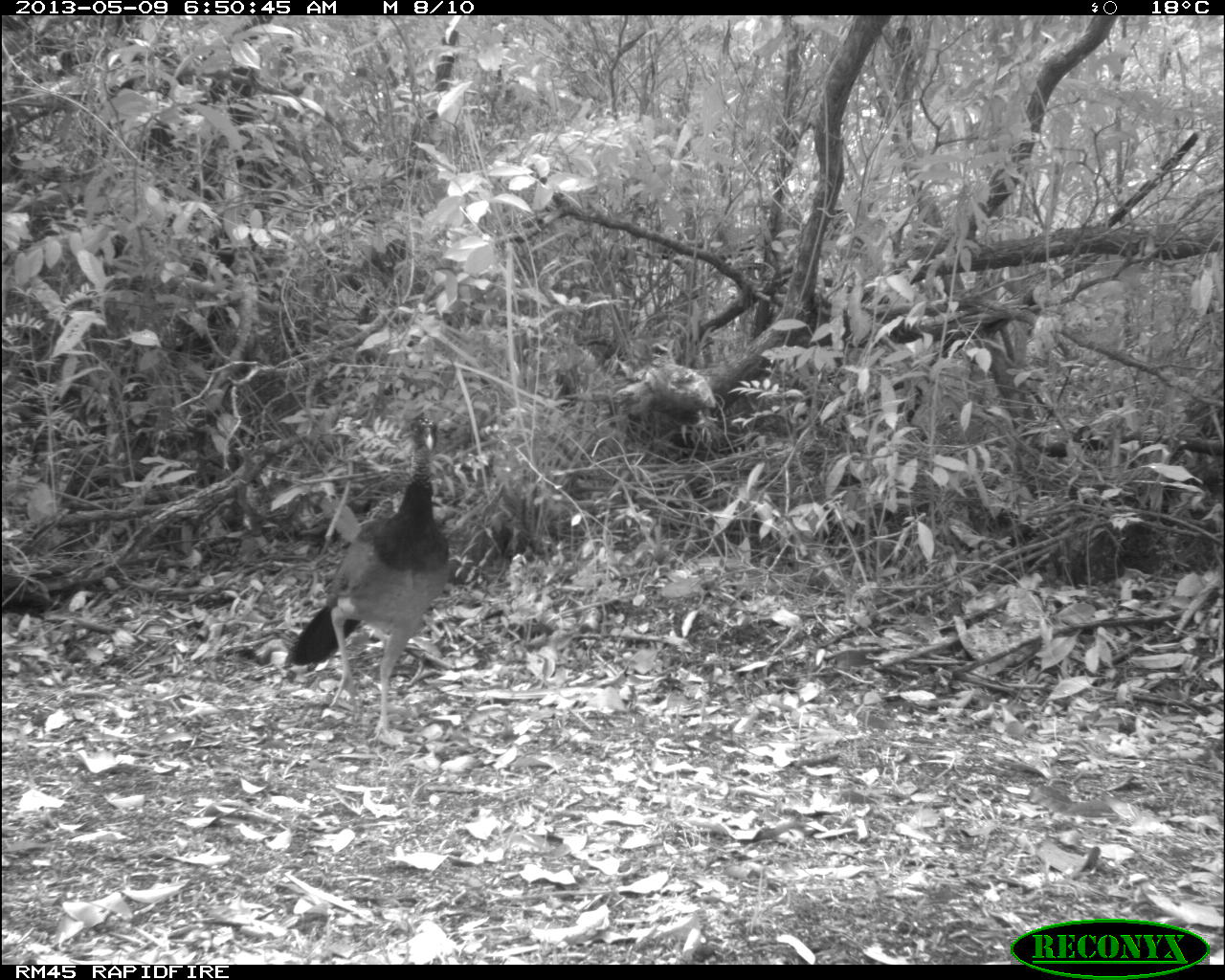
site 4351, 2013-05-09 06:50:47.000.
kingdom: Animalia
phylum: Chordata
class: Aves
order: Galliformes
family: Cracidae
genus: Crax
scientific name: Crax rubra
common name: great curassow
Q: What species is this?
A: Crax rubra (great curassow).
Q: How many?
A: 2.